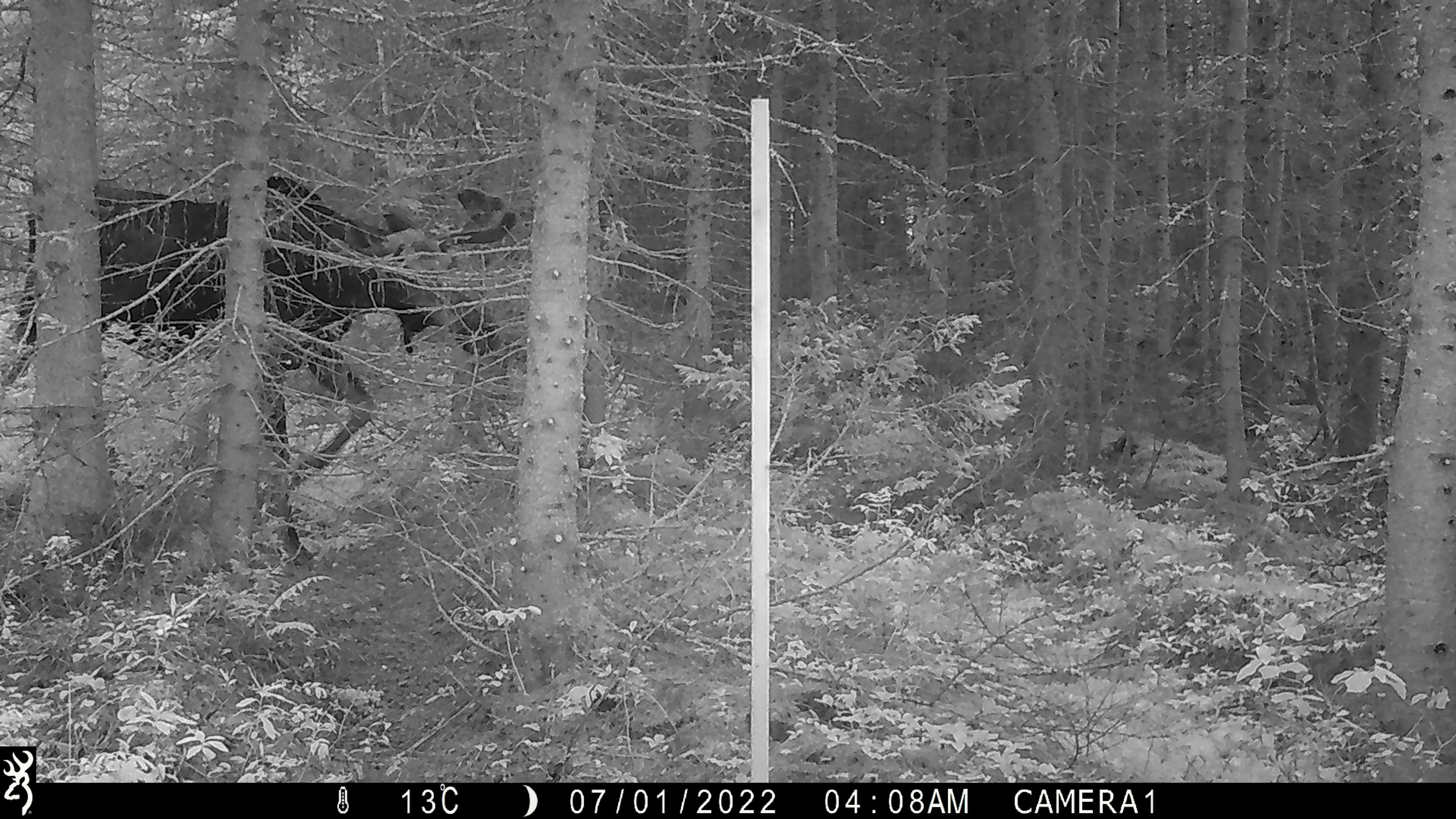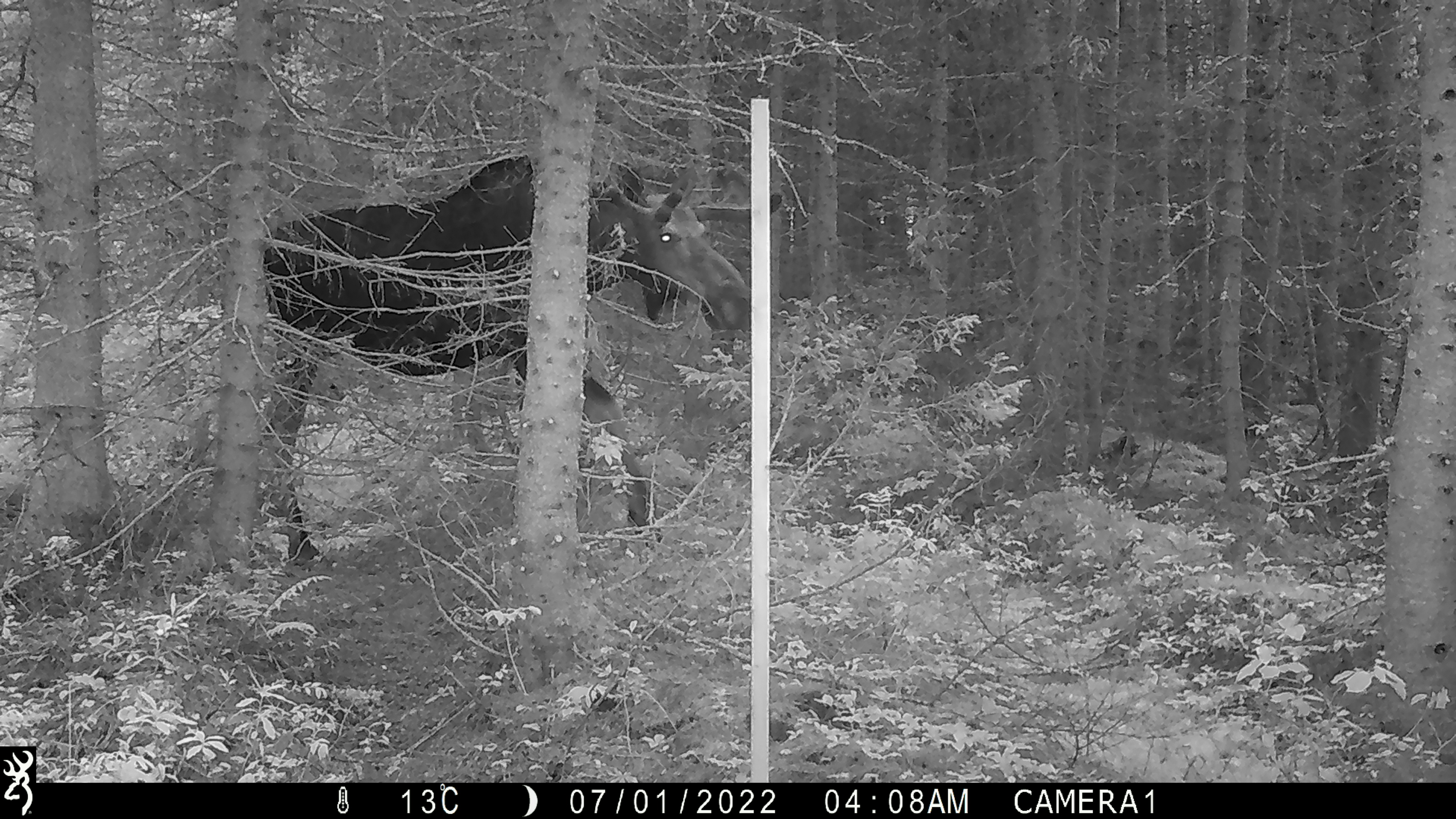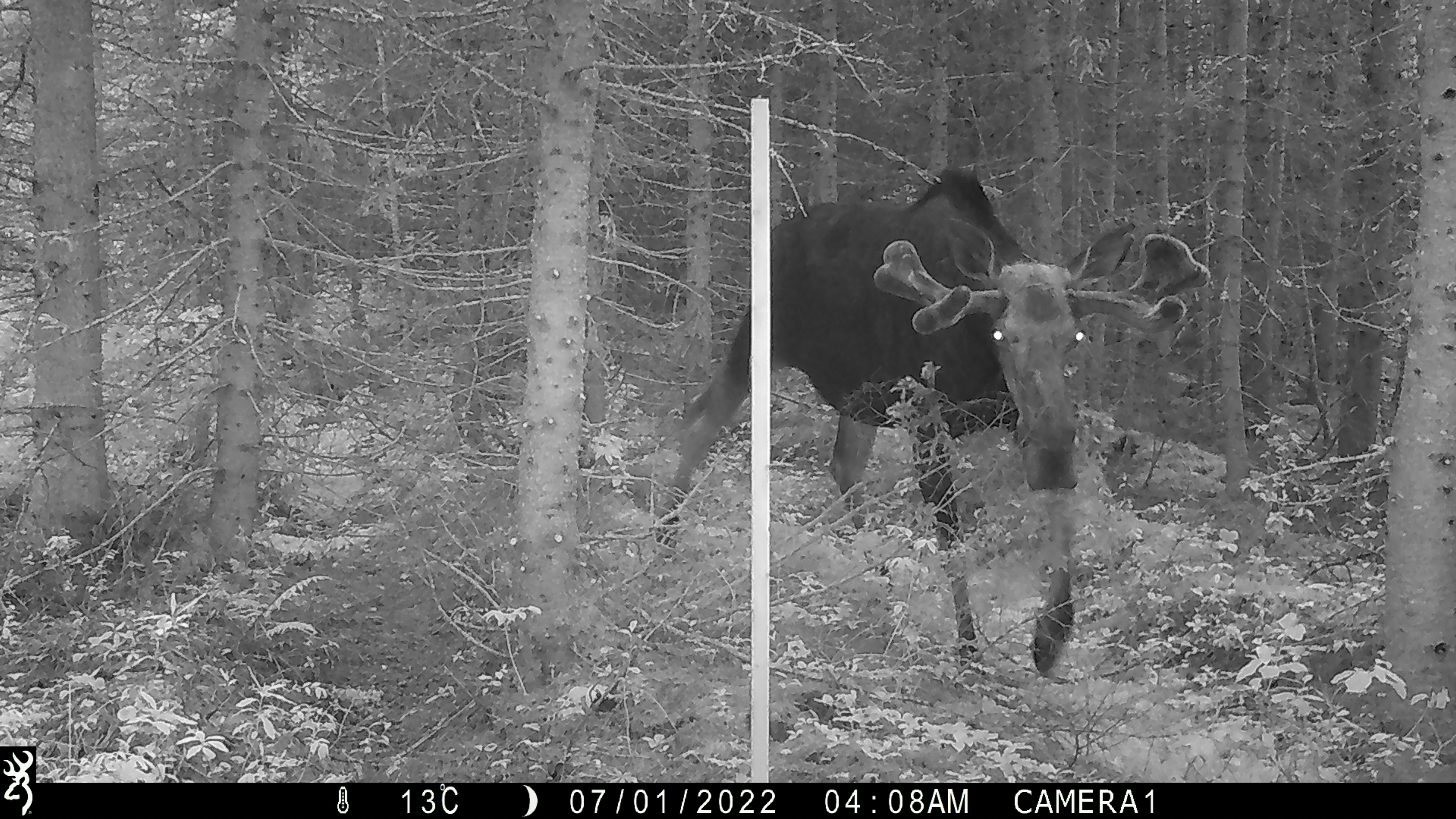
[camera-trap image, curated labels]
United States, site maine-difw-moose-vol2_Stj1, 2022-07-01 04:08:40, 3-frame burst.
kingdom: Animalia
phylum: Chordata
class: Mammalia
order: Artiodactyla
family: Cervidae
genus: Alces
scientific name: Alces alces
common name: moose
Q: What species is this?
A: Moose (Alces alces).